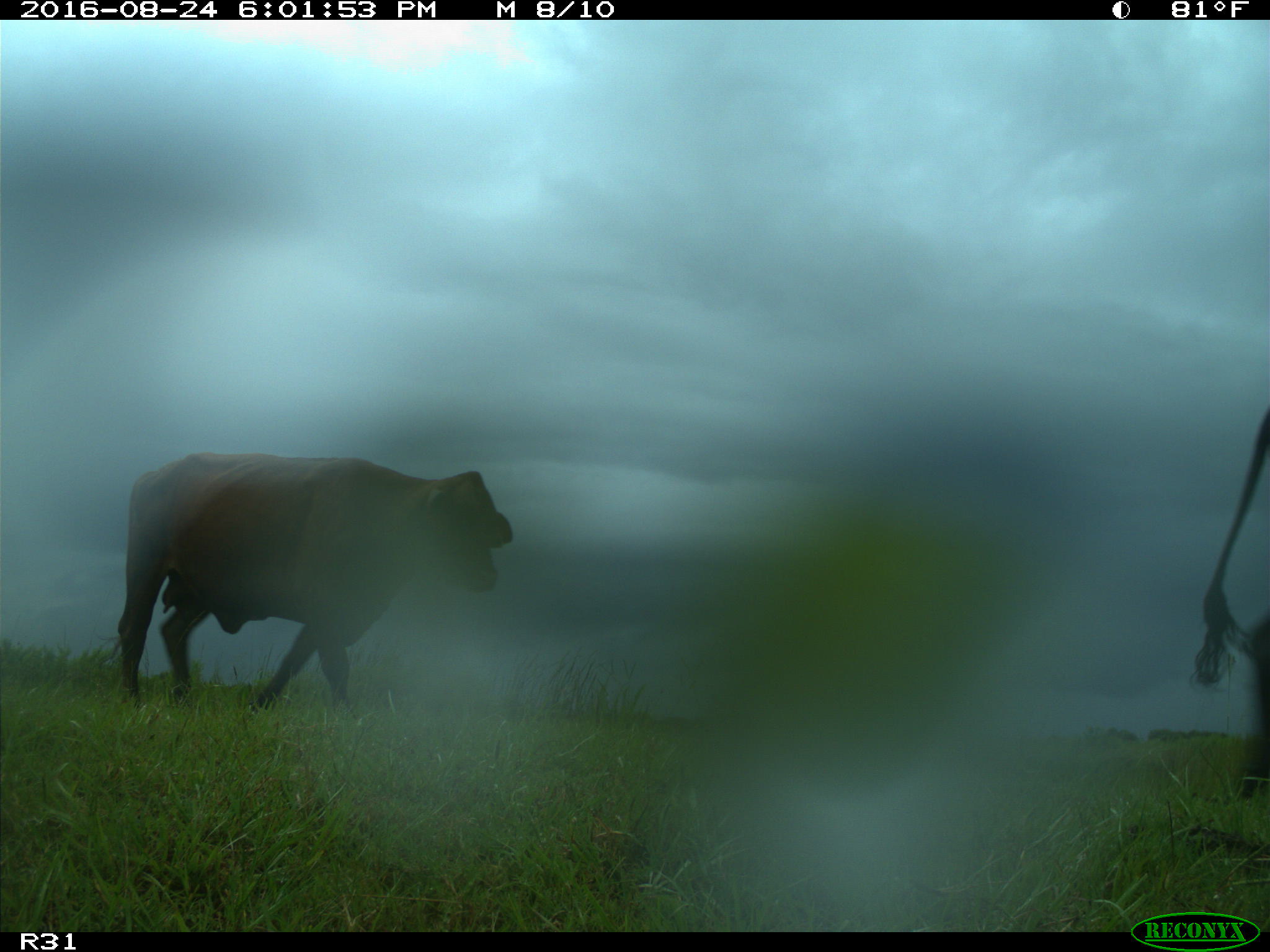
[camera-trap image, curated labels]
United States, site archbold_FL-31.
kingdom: Animalia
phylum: Chordata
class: Mammalia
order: Artiodactyla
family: Bovidae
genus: Bos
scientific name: Bos taurus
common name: domestic cow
Bos taurus (domestic cow).